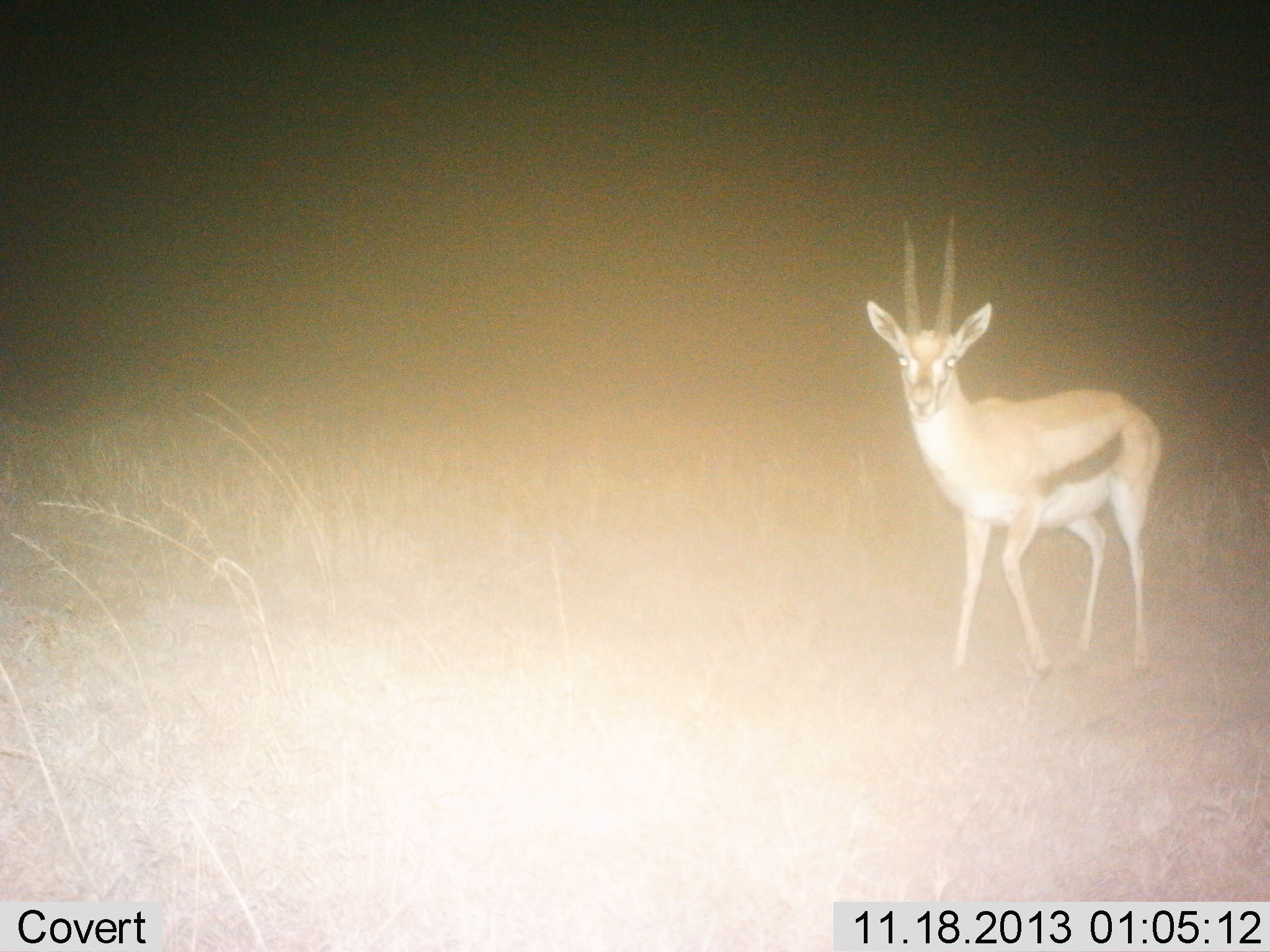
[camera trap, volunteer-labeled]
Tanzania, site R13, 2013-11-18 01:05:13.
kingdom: Animalia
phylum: Chordata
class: Mammalia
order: Artiodactyla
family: Bovidae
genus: Eudorcas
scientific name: Eudorcas thomsonii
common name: thomson's gazelle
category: gazellethomsons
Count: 1.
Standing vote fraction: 69%.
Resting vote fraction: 0%.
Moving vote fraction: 31%.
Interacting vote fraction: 0%.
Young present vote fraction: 0%.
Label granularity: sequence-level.